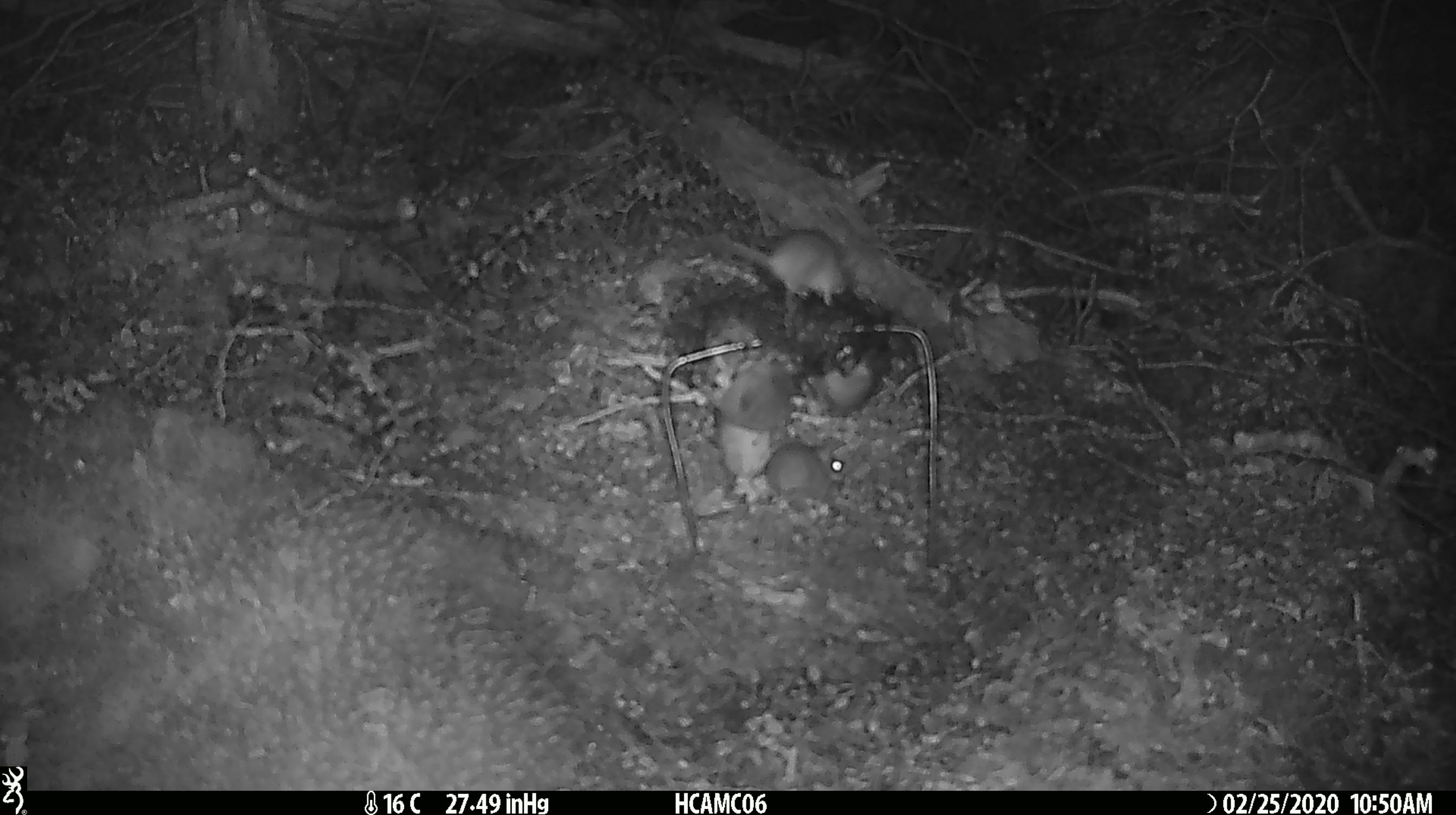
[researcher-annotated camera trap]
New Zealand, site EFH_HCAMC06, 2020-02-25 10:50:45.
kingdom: Animalia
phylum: Chordata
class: Mammalia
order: Rodentia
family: Muridae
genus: Mus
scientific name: Mus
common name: mouse